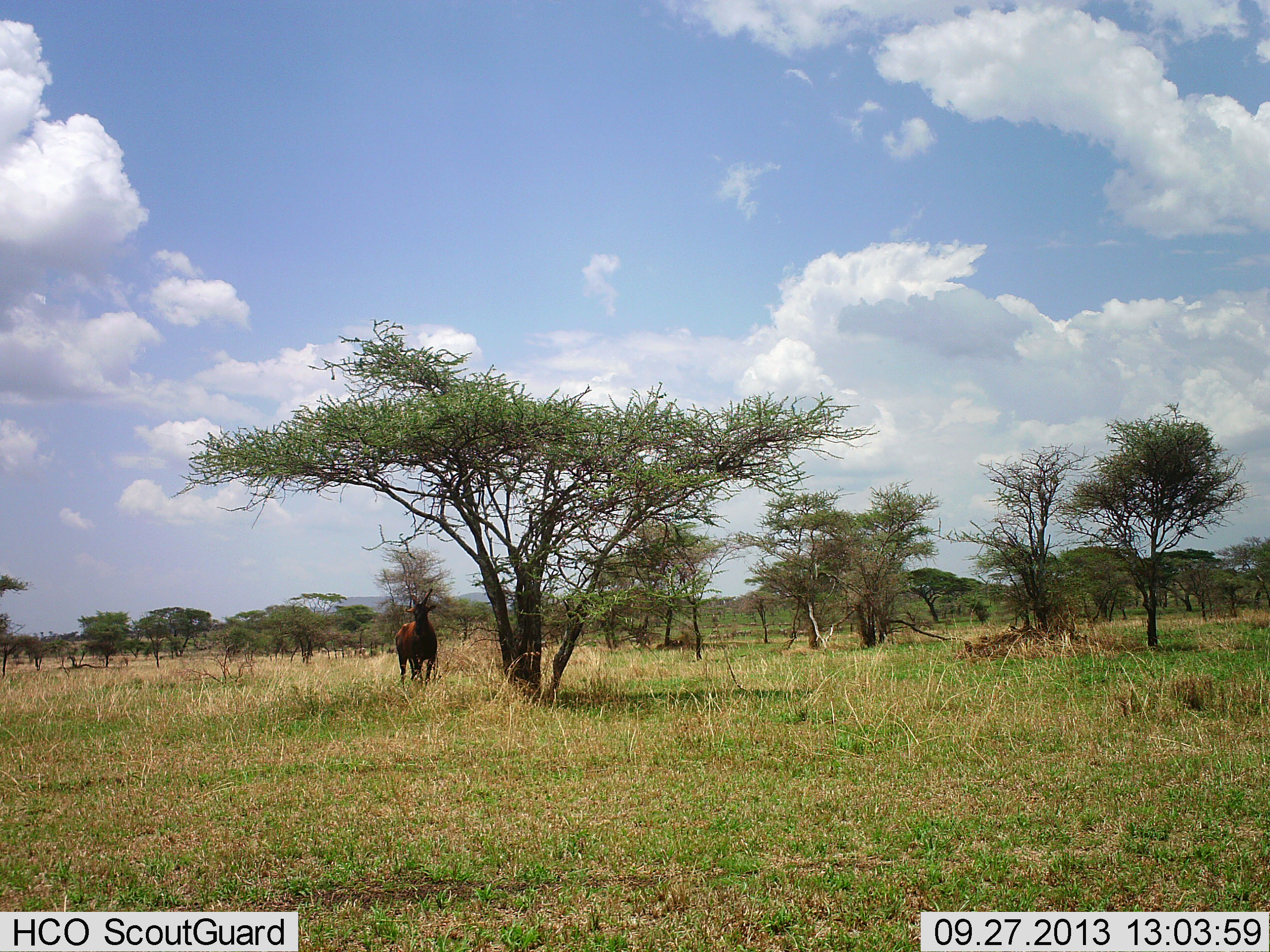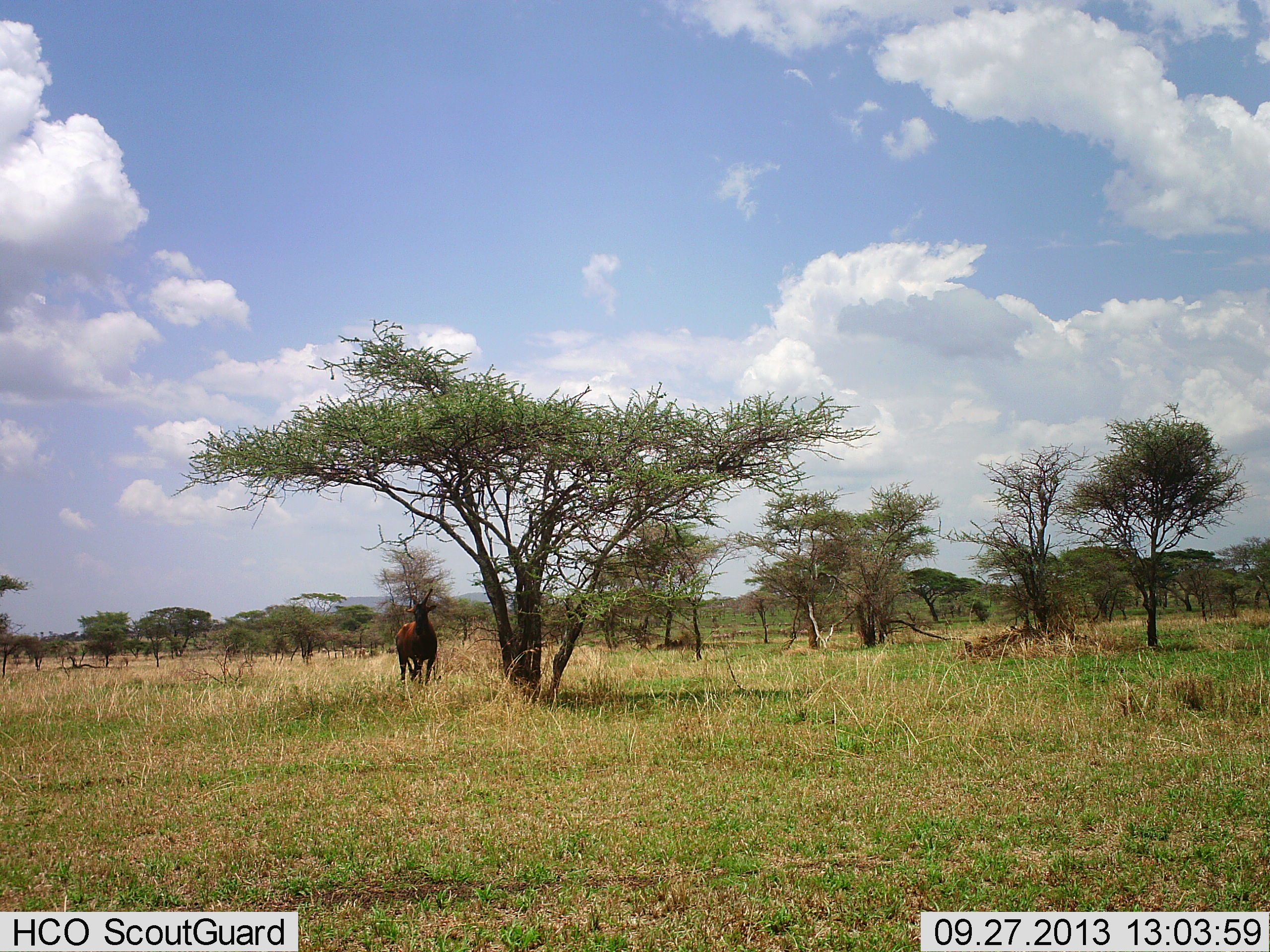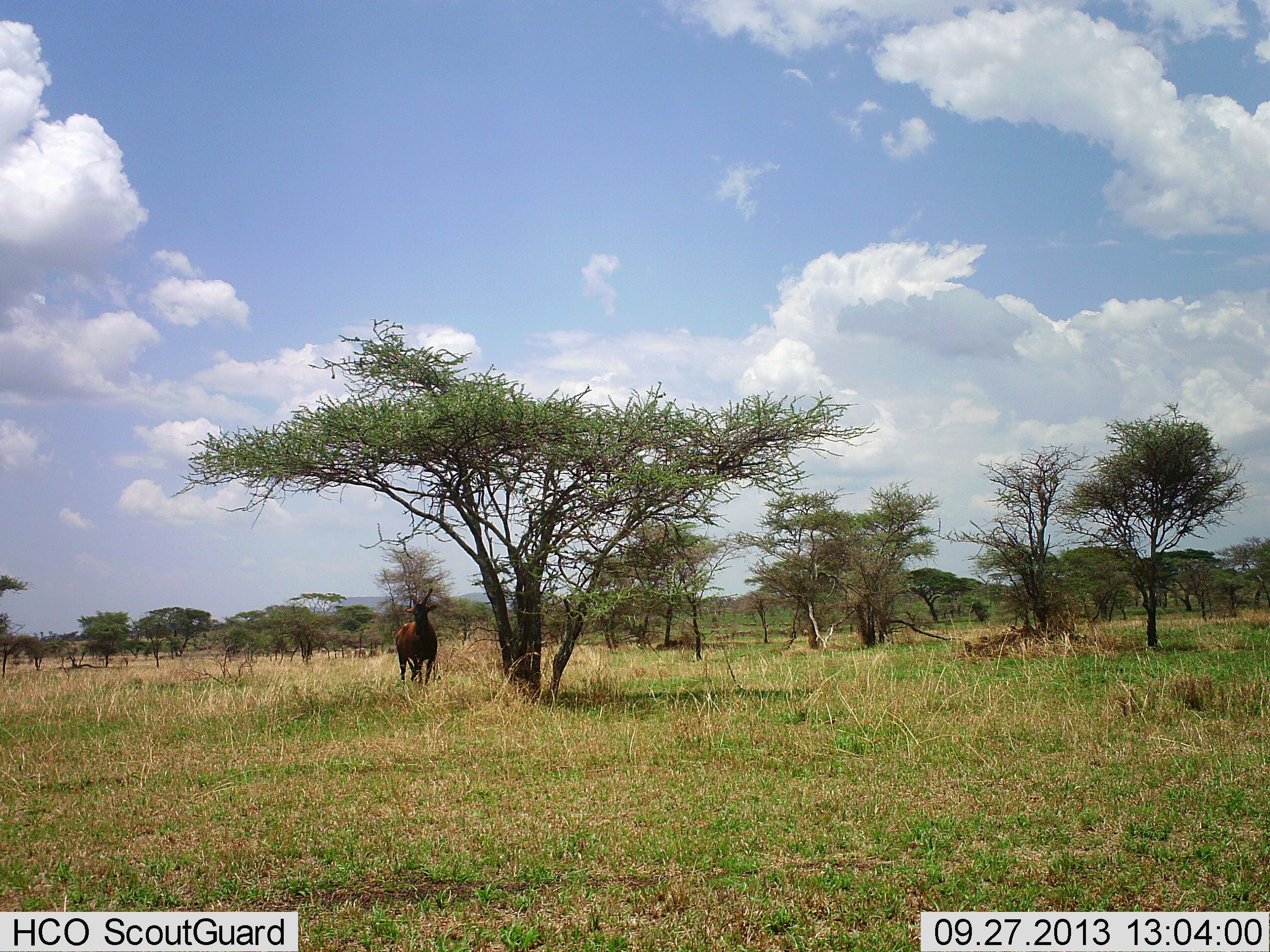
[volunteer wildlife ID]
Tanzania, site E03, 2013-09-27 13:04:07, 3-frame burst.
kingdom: Animalia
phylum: Chordata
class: Mammalia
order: Artiodactyla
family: Bovidae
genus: Damaliscus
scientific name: Damaliscus lunatus jimela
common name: topi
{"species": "topi (Damaliscus lunatus jimela)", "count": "1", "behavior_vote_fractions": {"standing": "100%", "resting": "0%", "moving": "0%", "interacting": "0%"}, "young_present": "0%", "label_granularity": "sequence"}